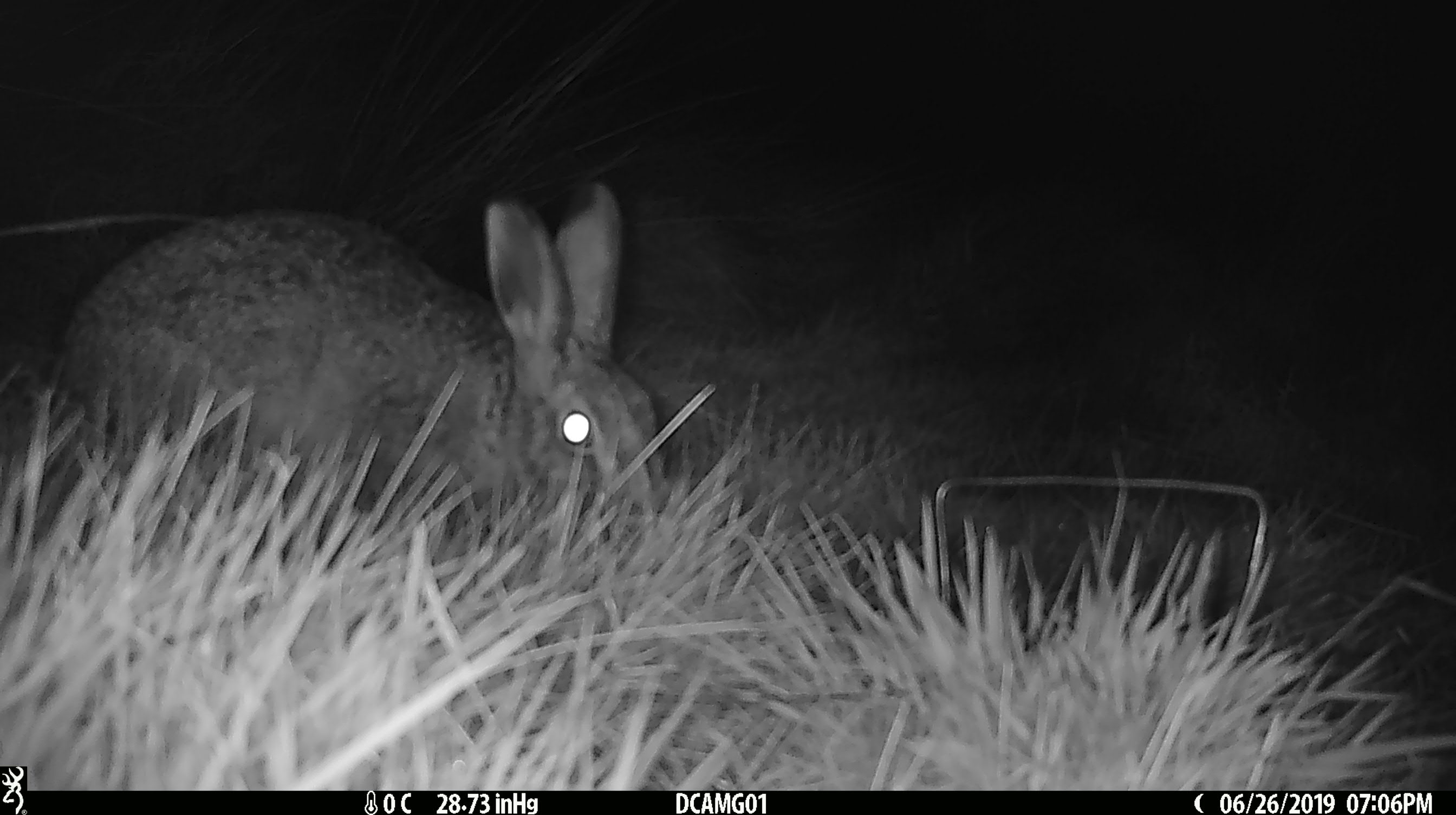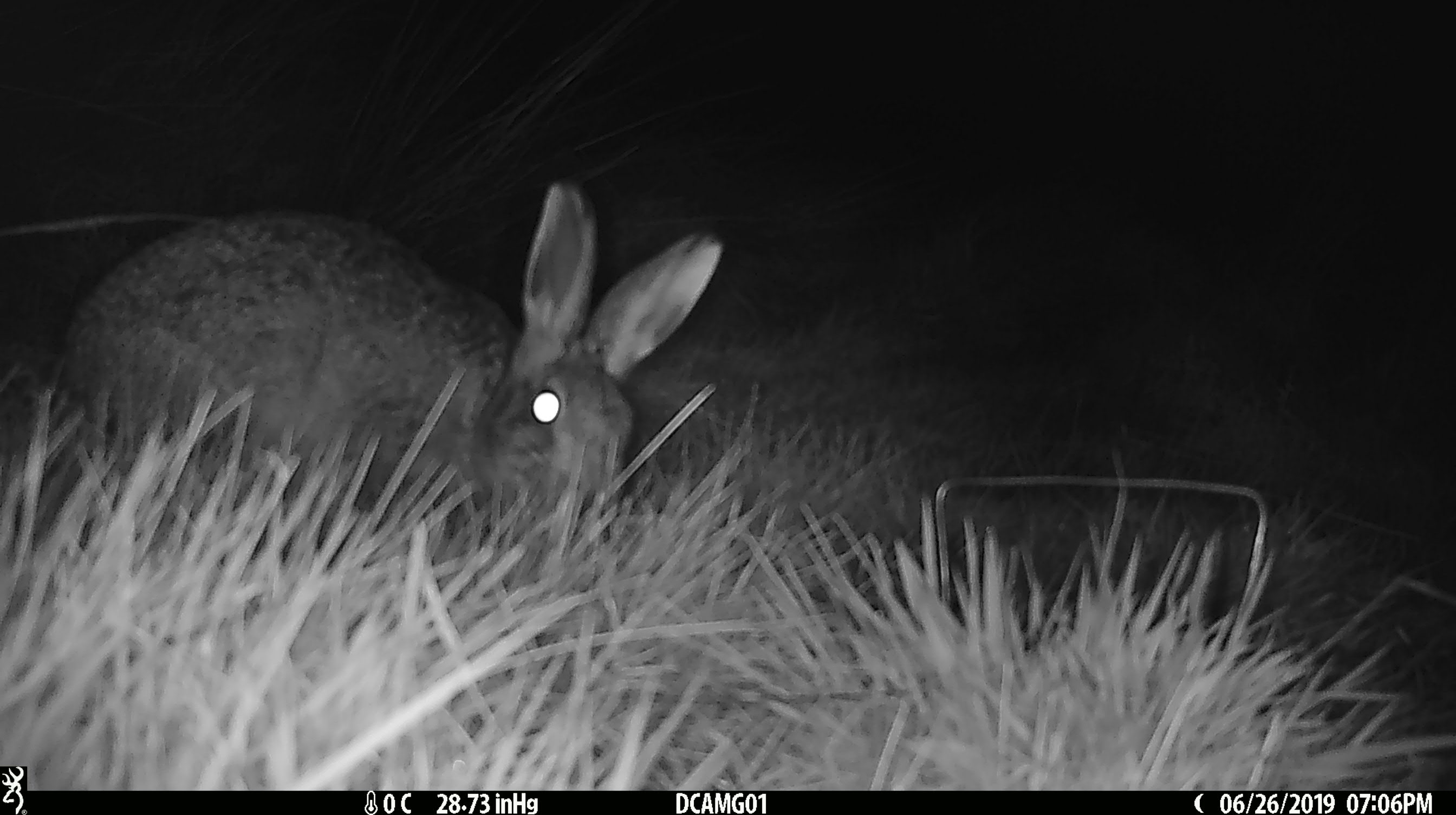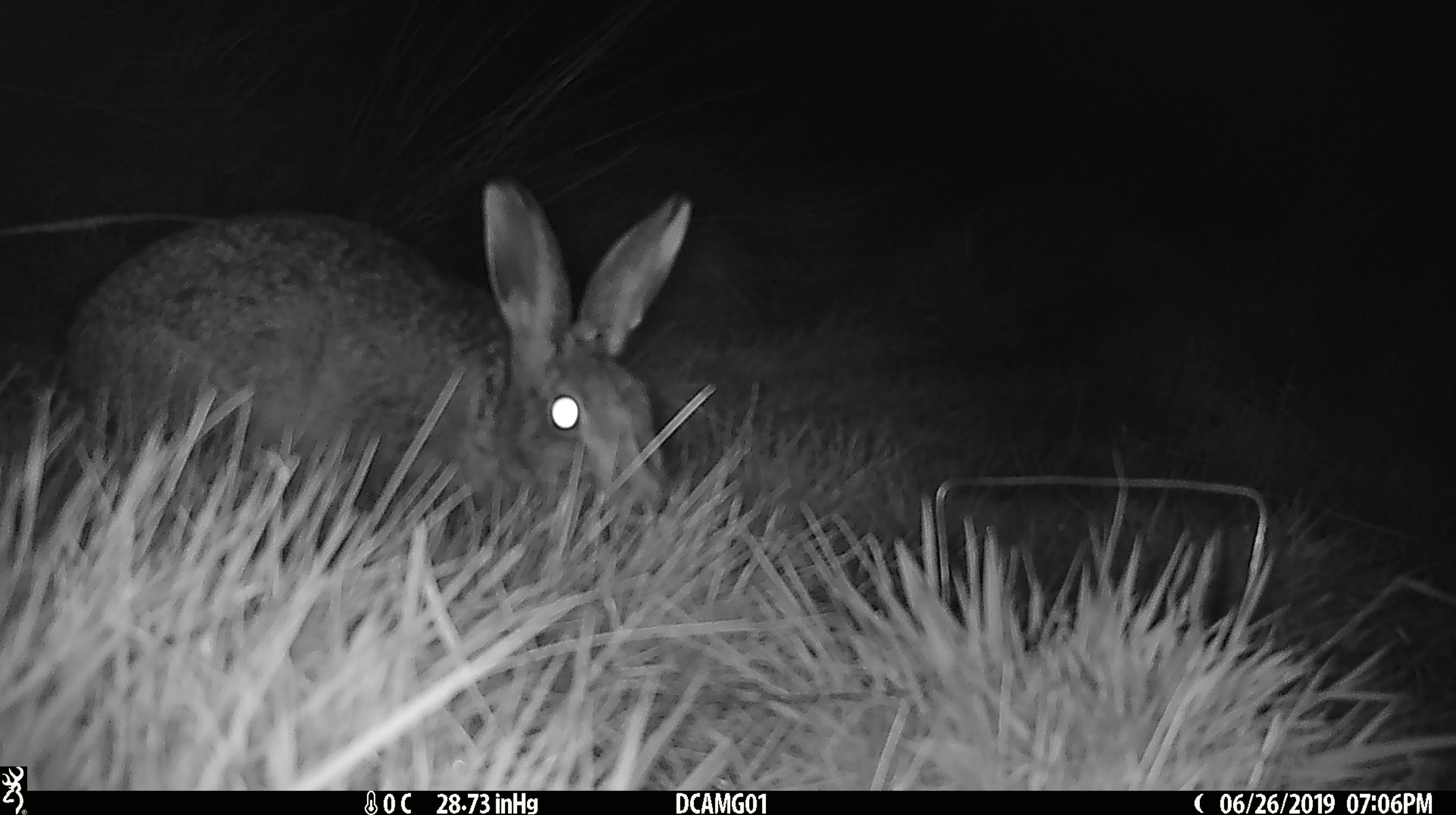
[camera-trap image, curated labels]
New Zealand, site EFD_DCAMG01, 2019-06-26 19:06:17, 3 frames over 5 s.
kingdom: Animalia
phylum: Chordata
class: Mammalia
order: Lagomorpha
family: Leporidae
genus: Lepus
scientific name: Lepus europaeus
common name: brown hare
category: hare